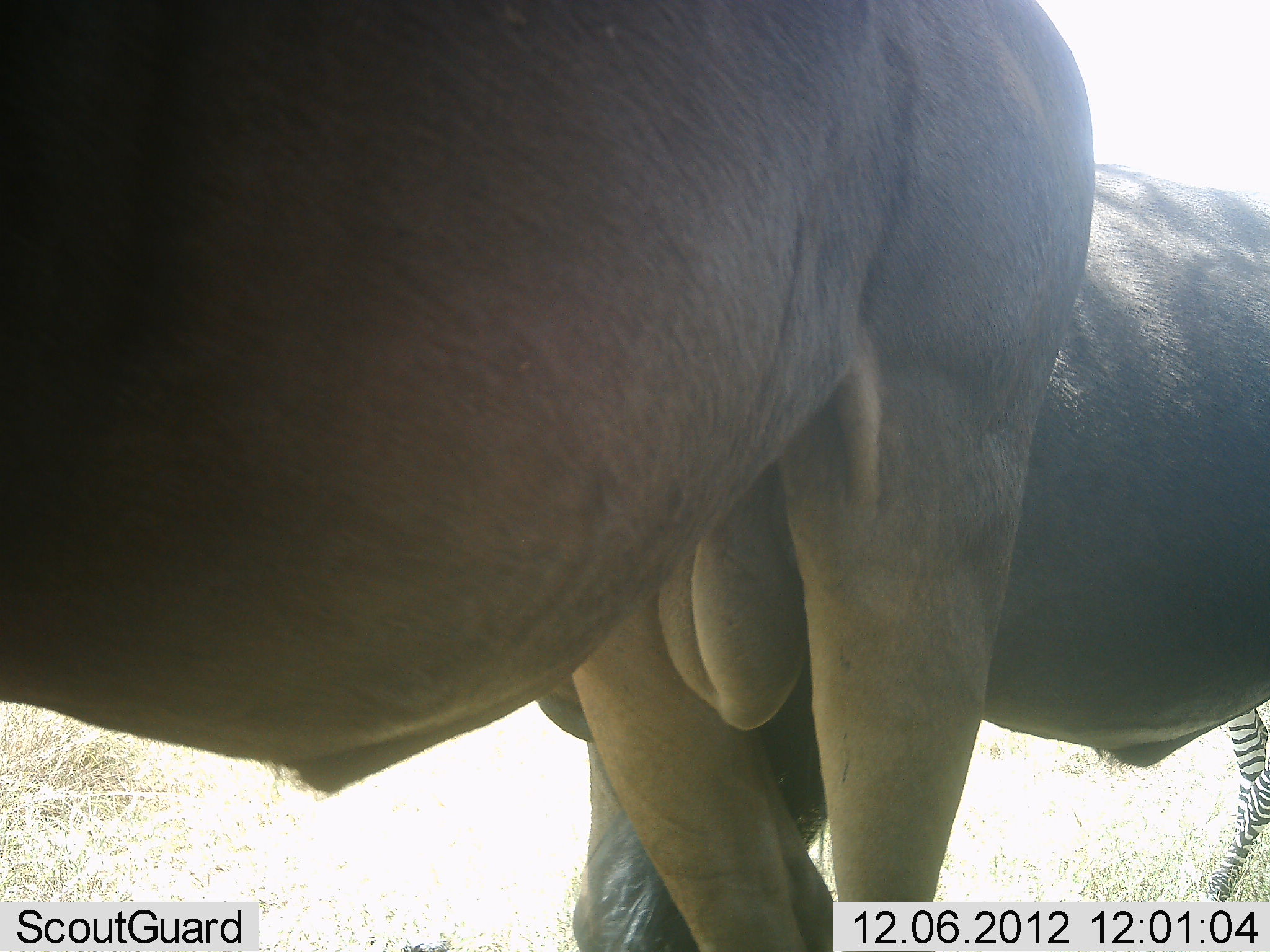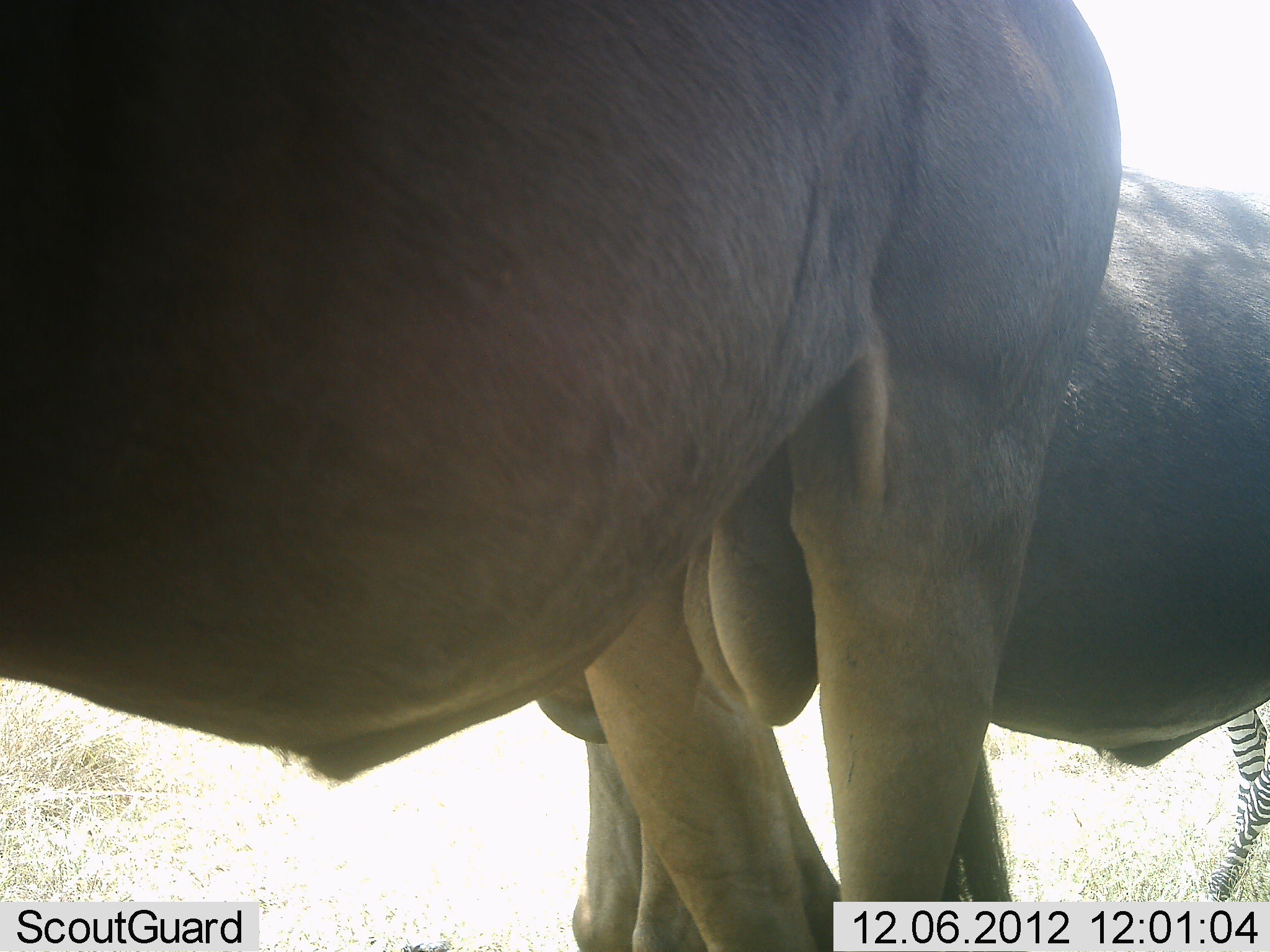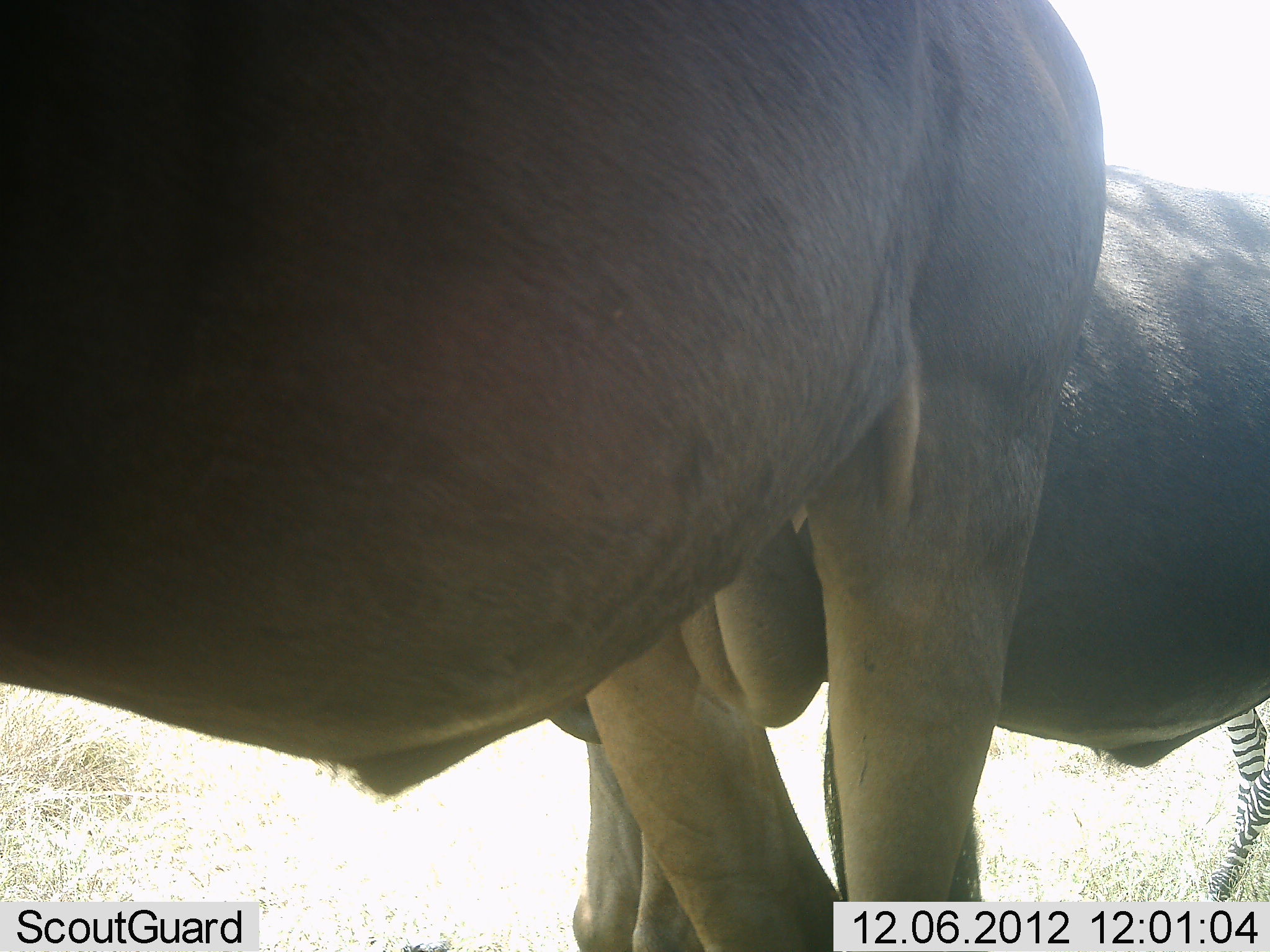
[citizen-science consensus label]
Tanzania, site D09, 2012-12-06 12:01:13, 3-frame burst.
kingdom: Animalia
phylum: Chordata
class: Mammalia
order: Artiodactyla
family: Bovidae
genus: Connochaetes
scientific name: Connochaetes taurinus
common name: blue wildebeest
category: wildebeest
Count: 2.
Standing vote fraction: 100%.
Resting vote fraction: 0%.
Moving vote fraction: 0%.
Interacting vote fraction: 0%.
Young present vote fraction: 0%.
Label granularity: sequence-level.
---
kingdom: Animalia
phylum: Chordata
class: Mammalia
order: Perissodactyla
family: Equidae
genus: Equus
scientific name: Equus quagga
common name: plains zebra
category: zebra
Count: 1.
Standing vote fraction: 100%.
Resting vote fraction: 0%.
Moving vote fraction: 0%.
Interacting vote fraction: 0%.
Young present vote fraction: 0%.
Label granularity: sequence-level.